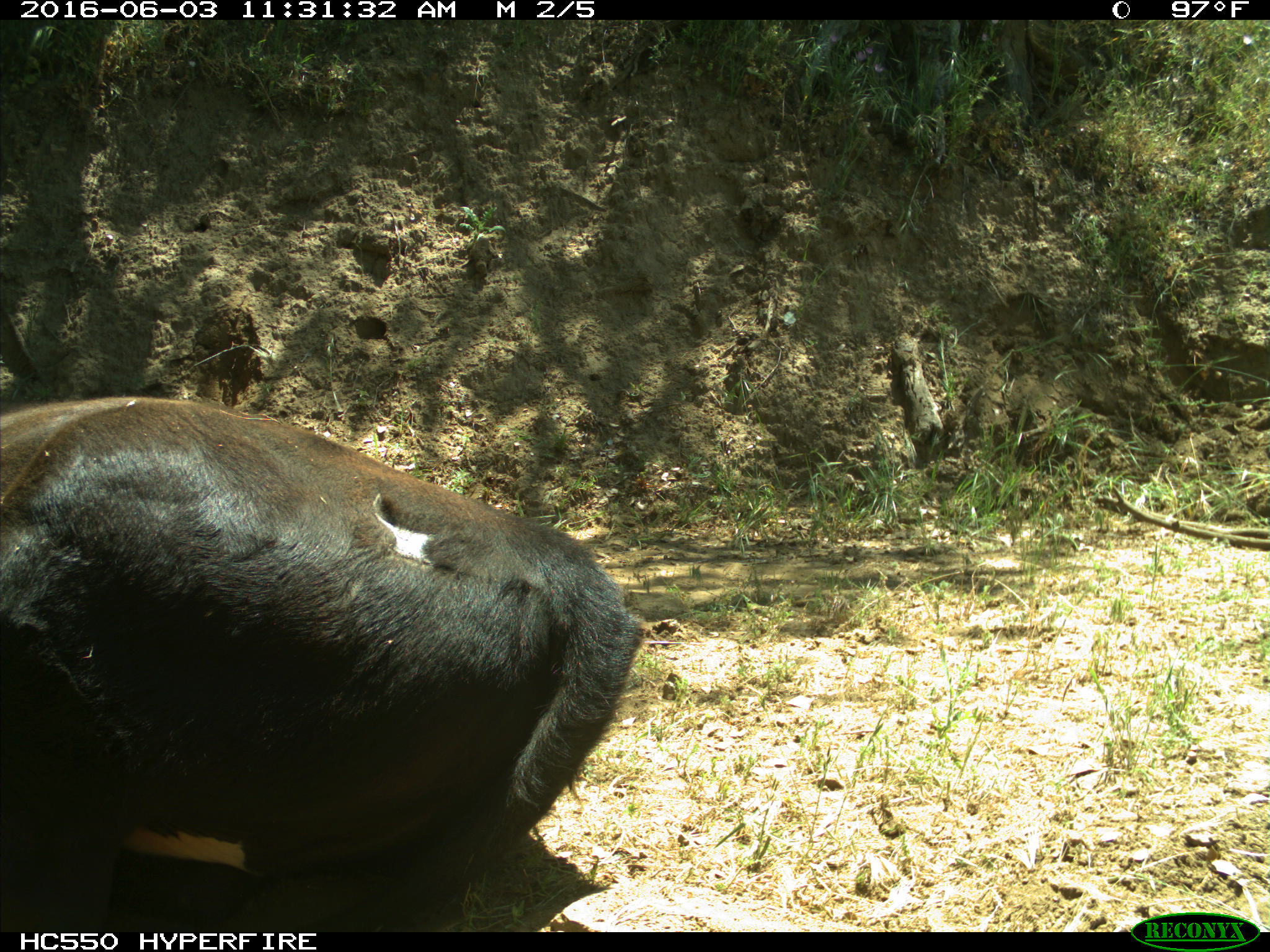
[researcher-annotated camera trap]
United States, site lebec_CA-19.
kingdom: Animalia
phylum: Chordata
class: Mammalia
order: Artiodactyla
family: Bovidae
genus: Bos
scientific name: Bos taurus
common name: domestic cow